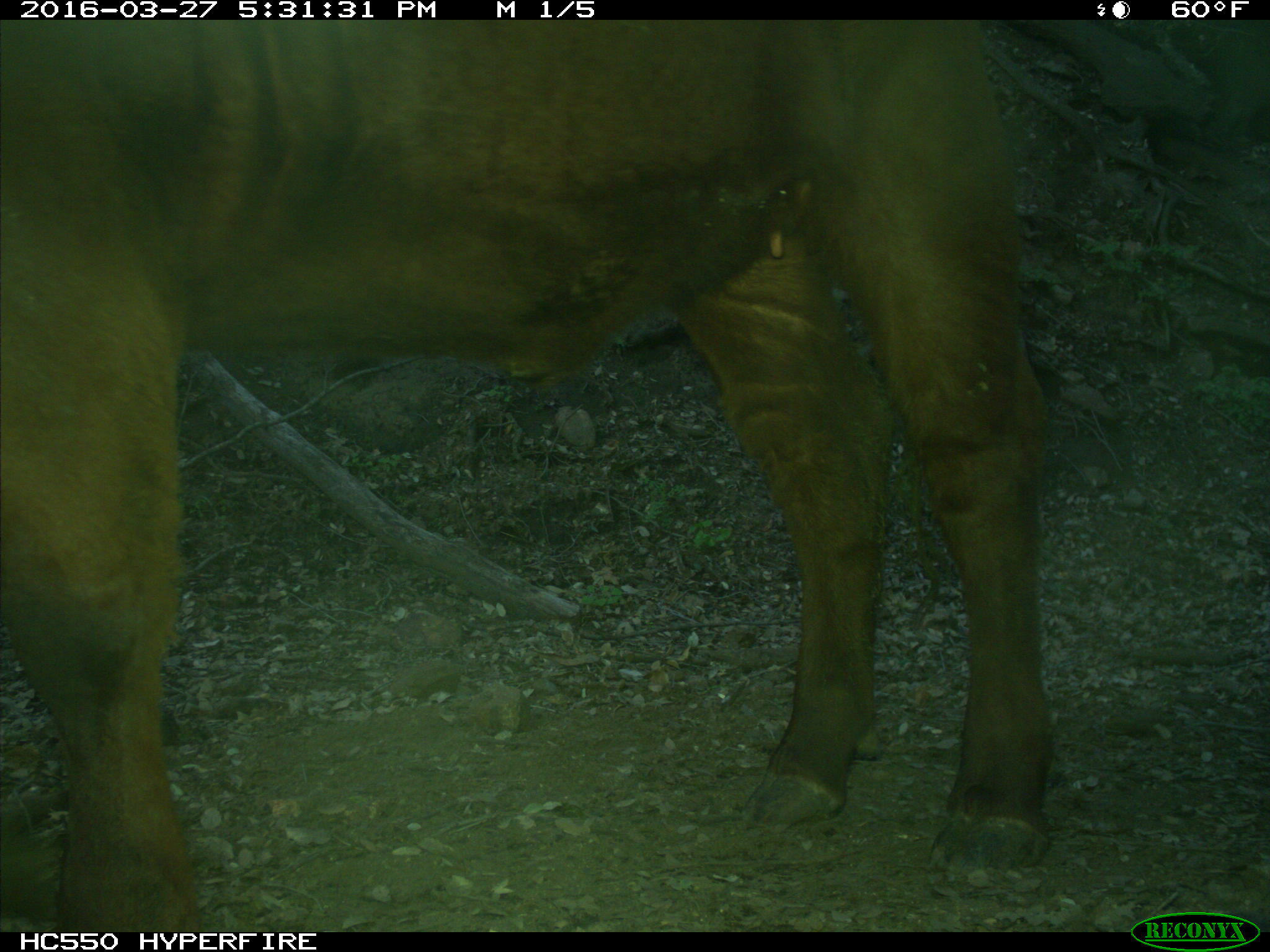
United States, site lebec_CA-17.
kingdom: Animalia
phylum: Chordata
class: Mammalia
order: Artiodactyla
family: Bovidae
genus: Bos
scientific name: Bos taurus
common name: domestic cow